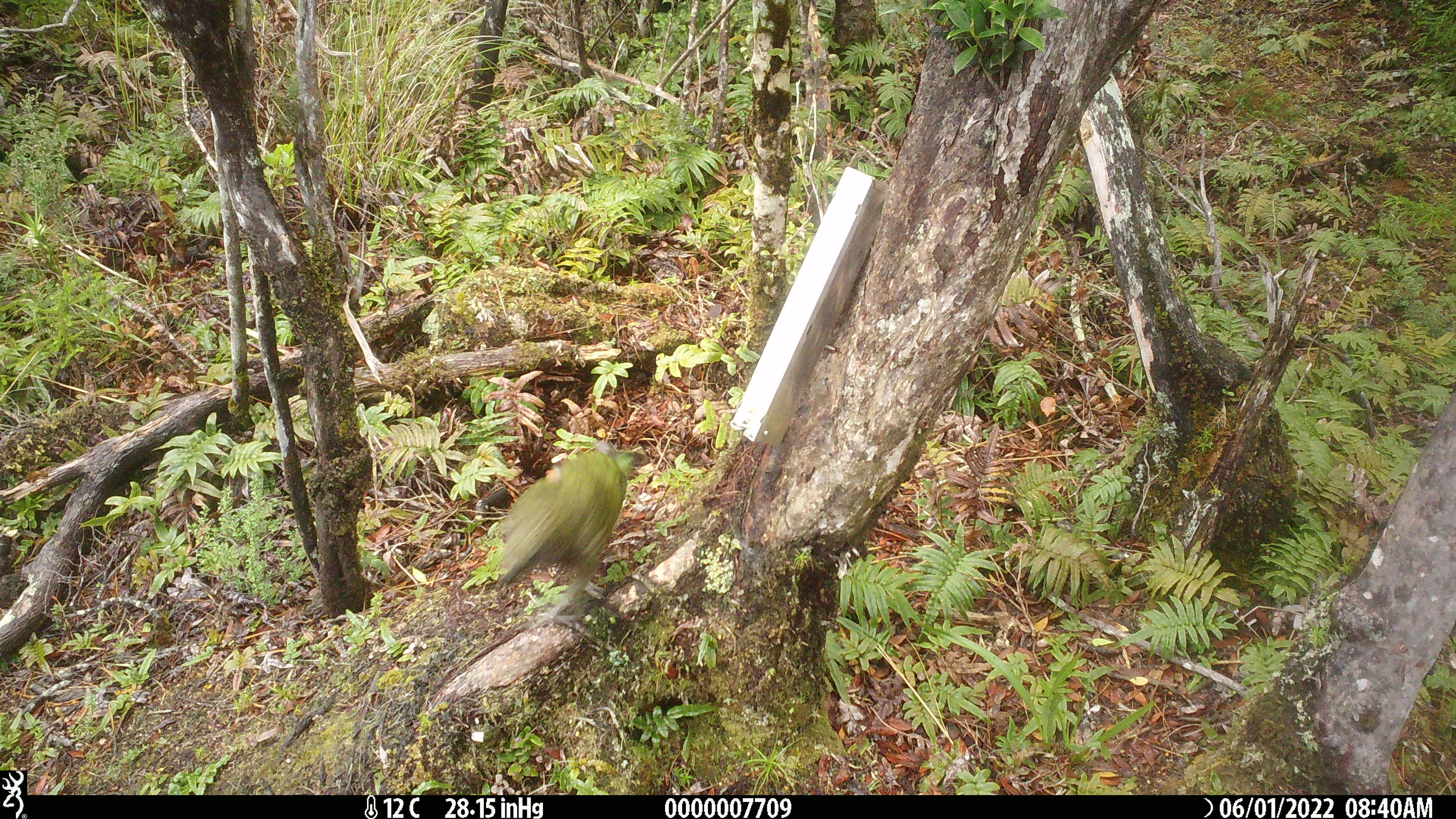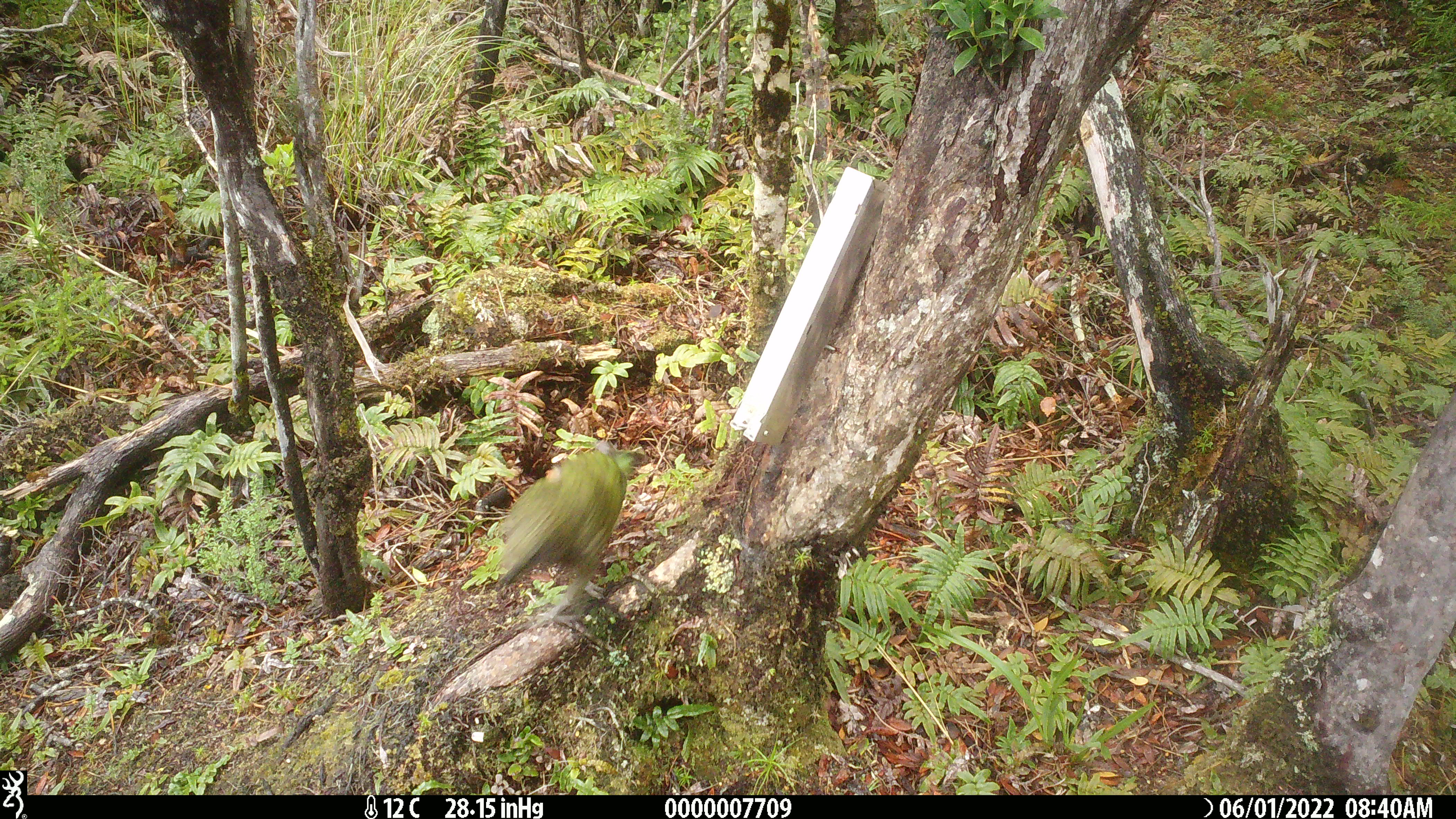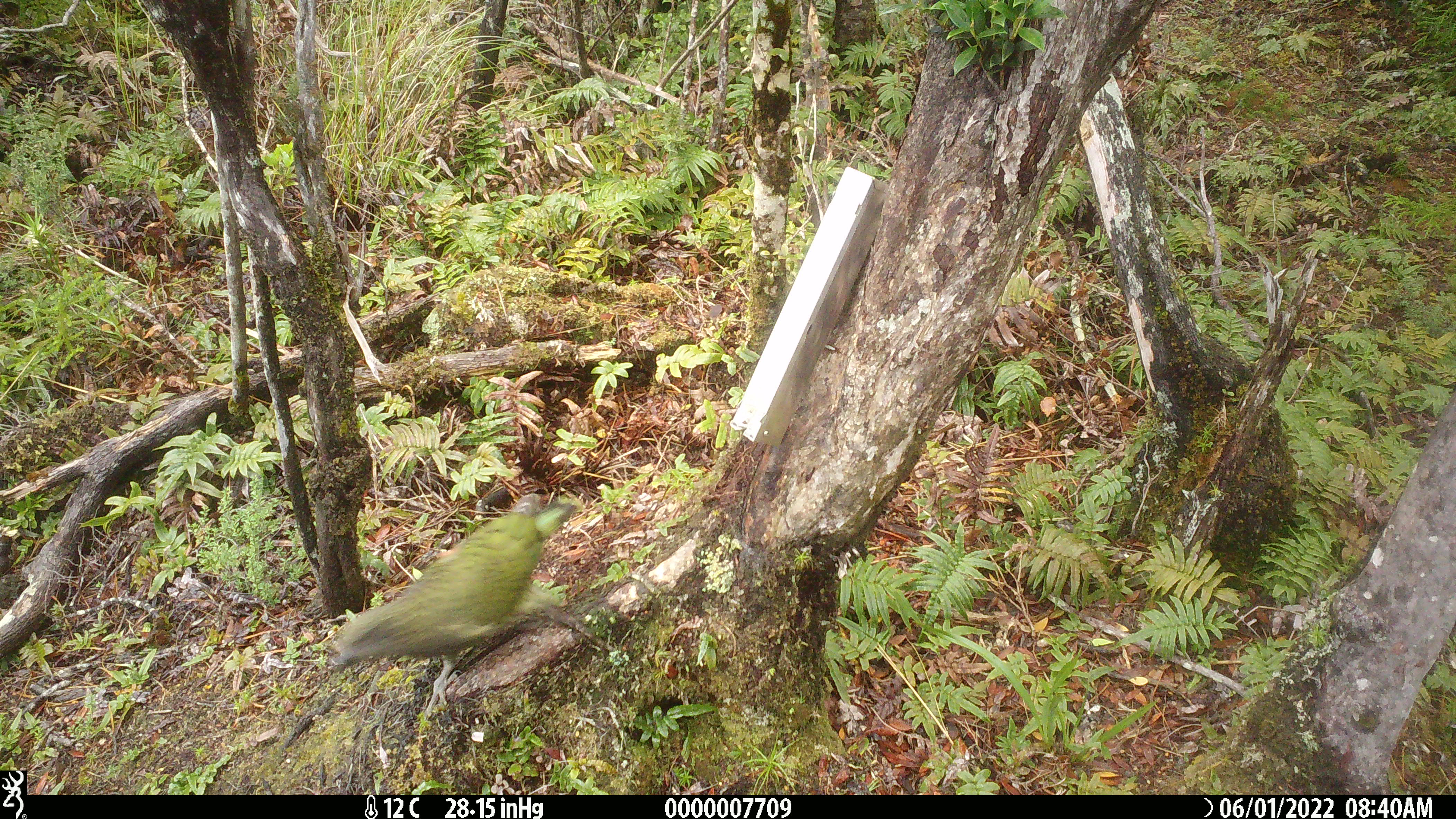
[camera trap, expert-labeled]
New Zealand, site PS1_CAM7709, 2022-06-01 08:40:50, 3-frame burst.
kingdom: Animalia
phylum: Chordata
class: Aves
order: Psittaciformes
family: Strigopidae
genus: Nestor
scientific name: Nestor notabilis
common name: kea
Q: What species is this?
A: Kea (Nestor notabilis).